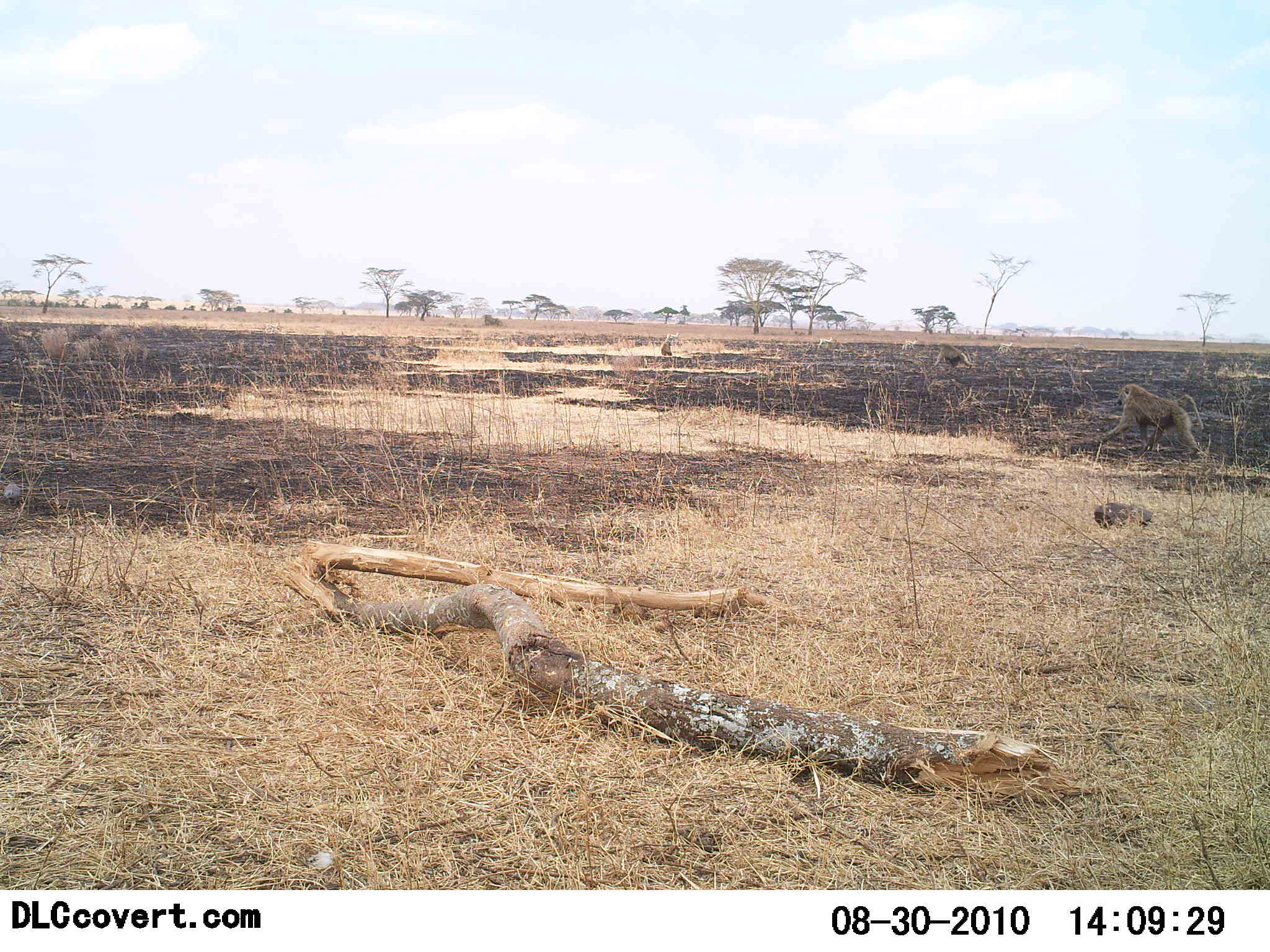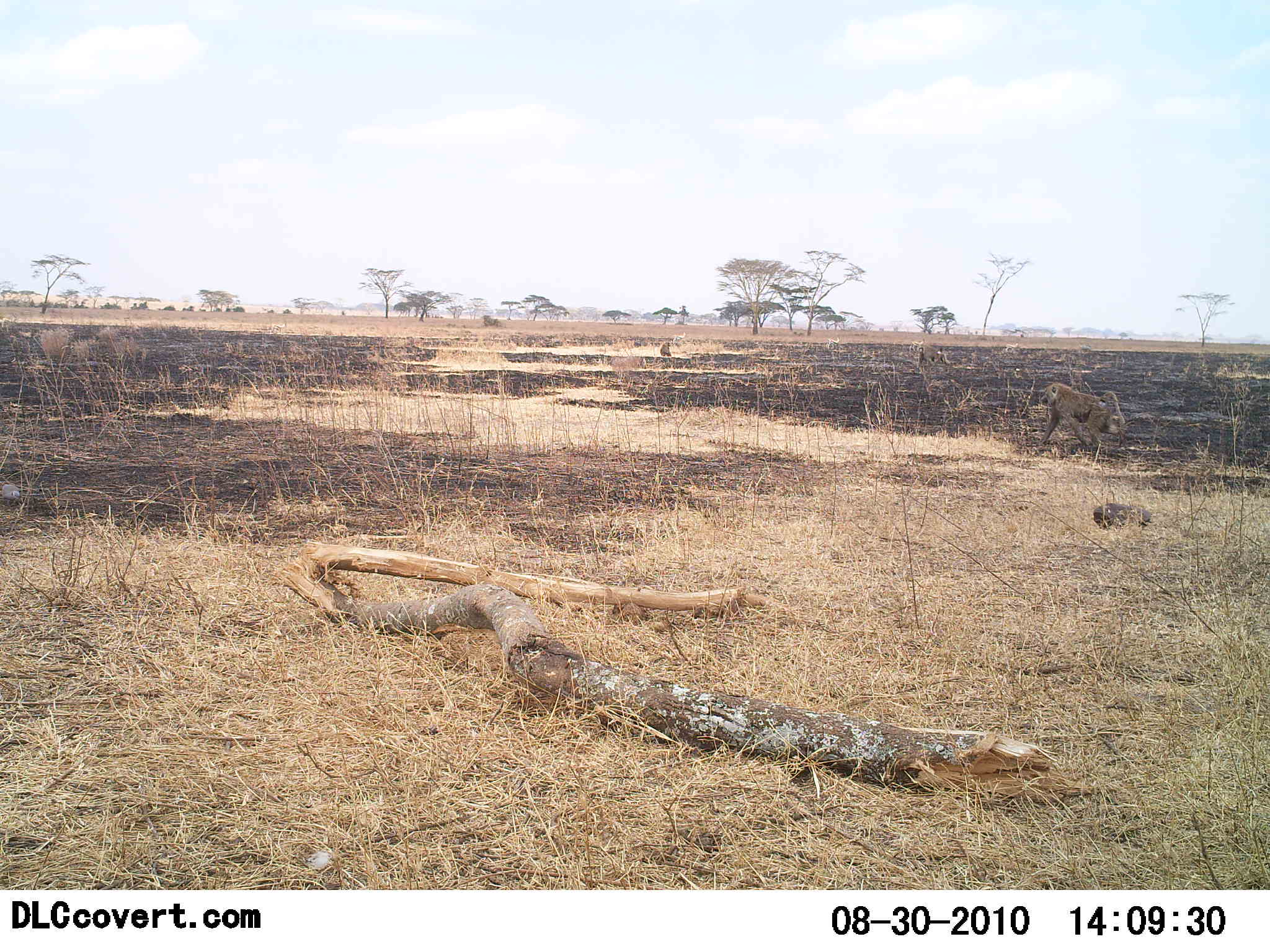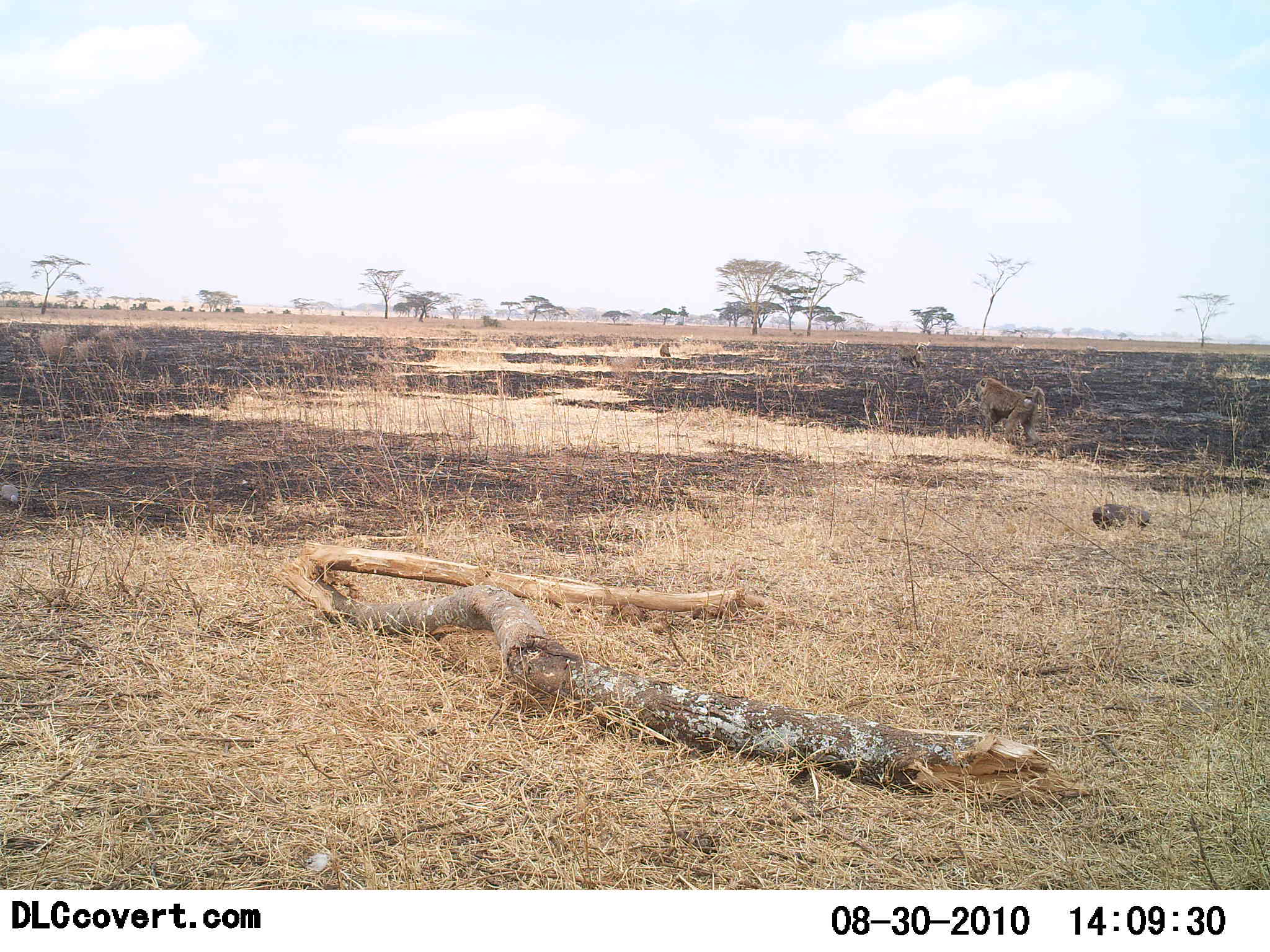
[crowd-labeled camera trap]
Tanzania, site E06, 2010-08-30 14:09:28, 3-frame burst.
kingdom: Animalia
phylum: Chordata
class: Mammalia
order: Primates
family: Cercopithecidae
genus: Papio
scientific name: Papio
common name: baboon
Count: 2.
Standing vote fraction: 7%.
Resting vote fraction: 0%.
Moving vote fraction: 100%.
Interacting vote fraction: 0%.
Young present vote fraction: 0%.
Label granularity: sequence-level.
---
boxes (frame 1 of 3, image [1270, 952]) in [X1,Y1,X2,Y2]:
animal: [1095,383,1204,458]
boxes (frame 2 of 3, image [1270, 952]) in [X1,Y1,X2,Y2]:
animal: [1036,382,1125,455]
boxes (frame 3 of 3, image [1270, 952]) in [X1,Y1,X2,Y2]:
animal: [975,377,1046,447]